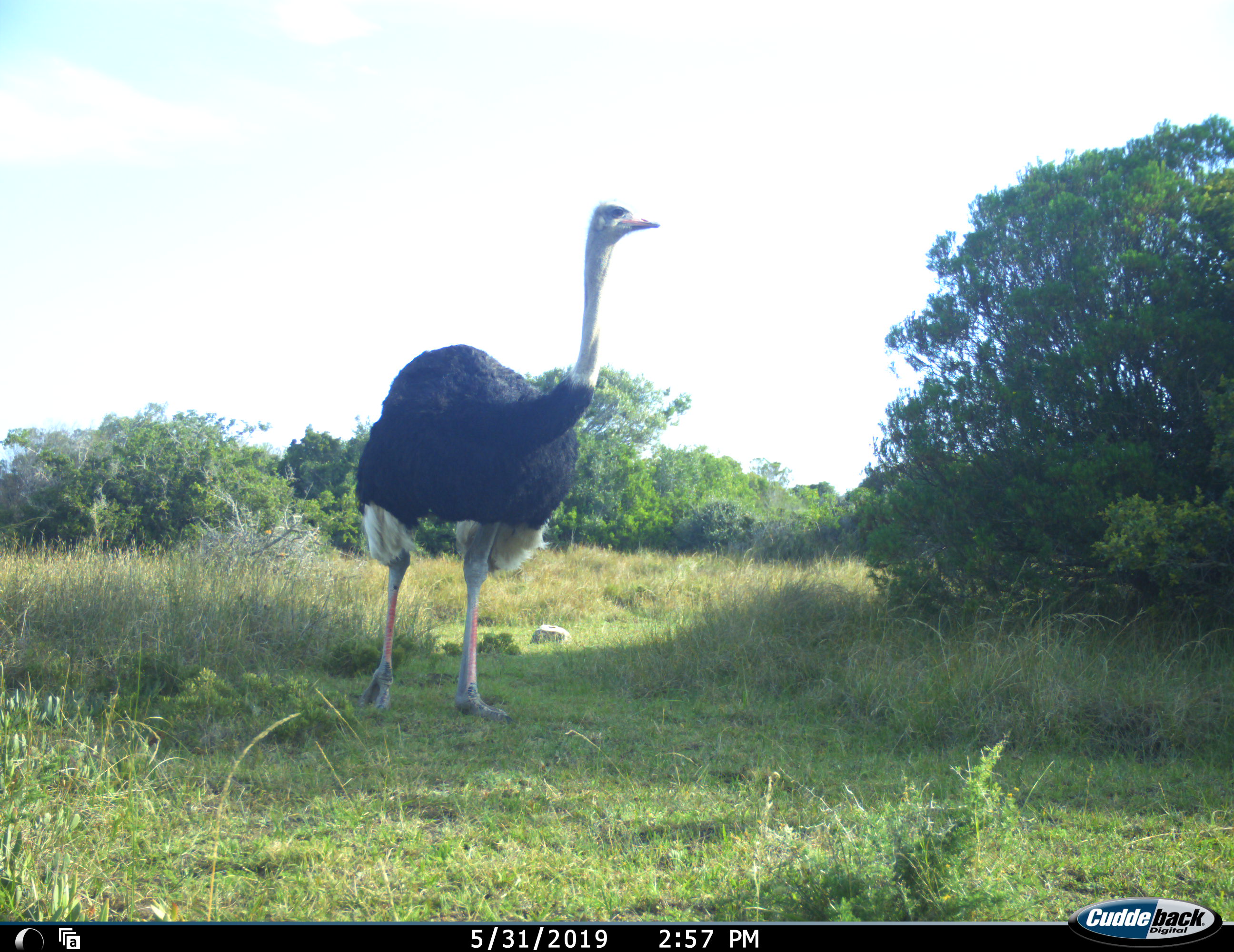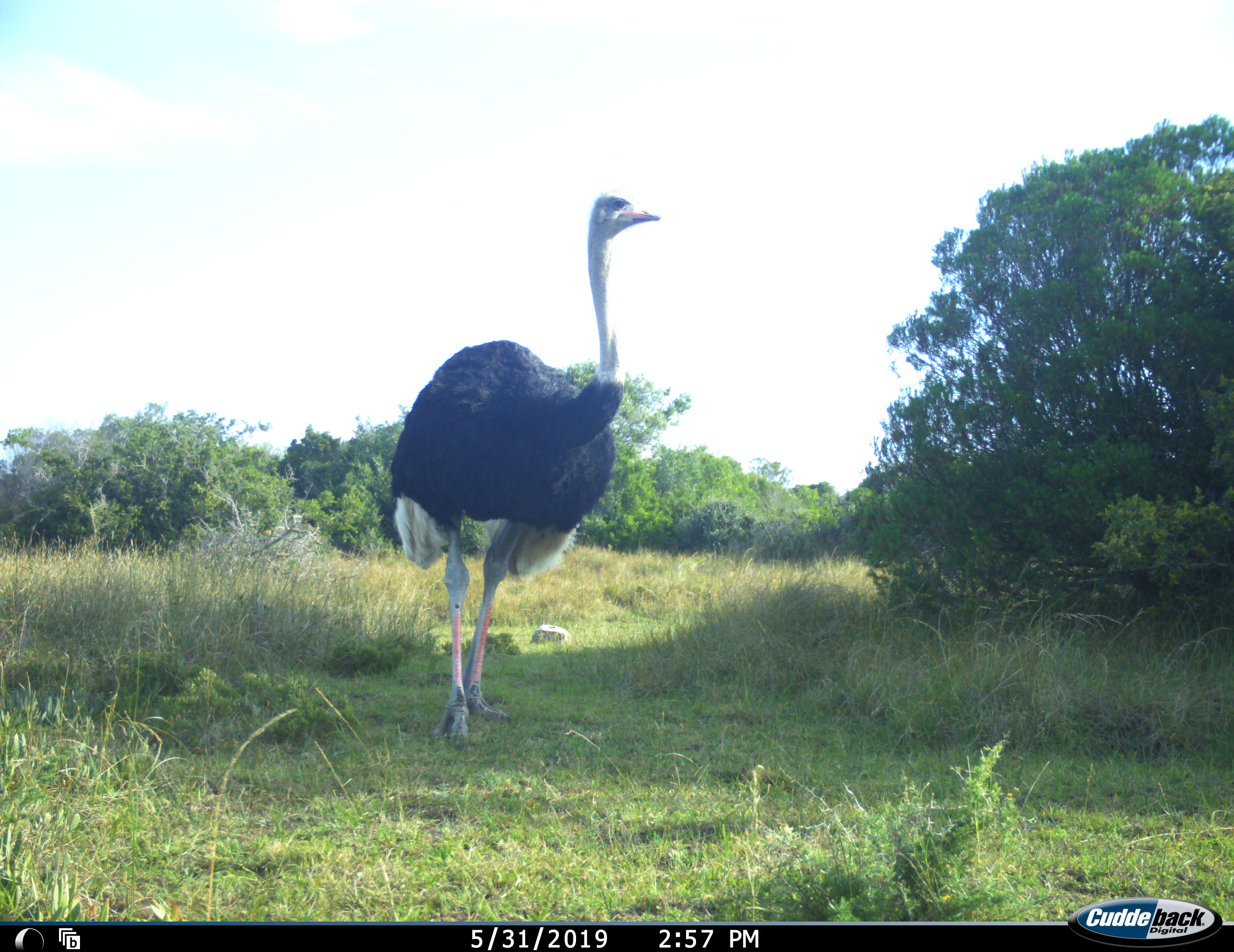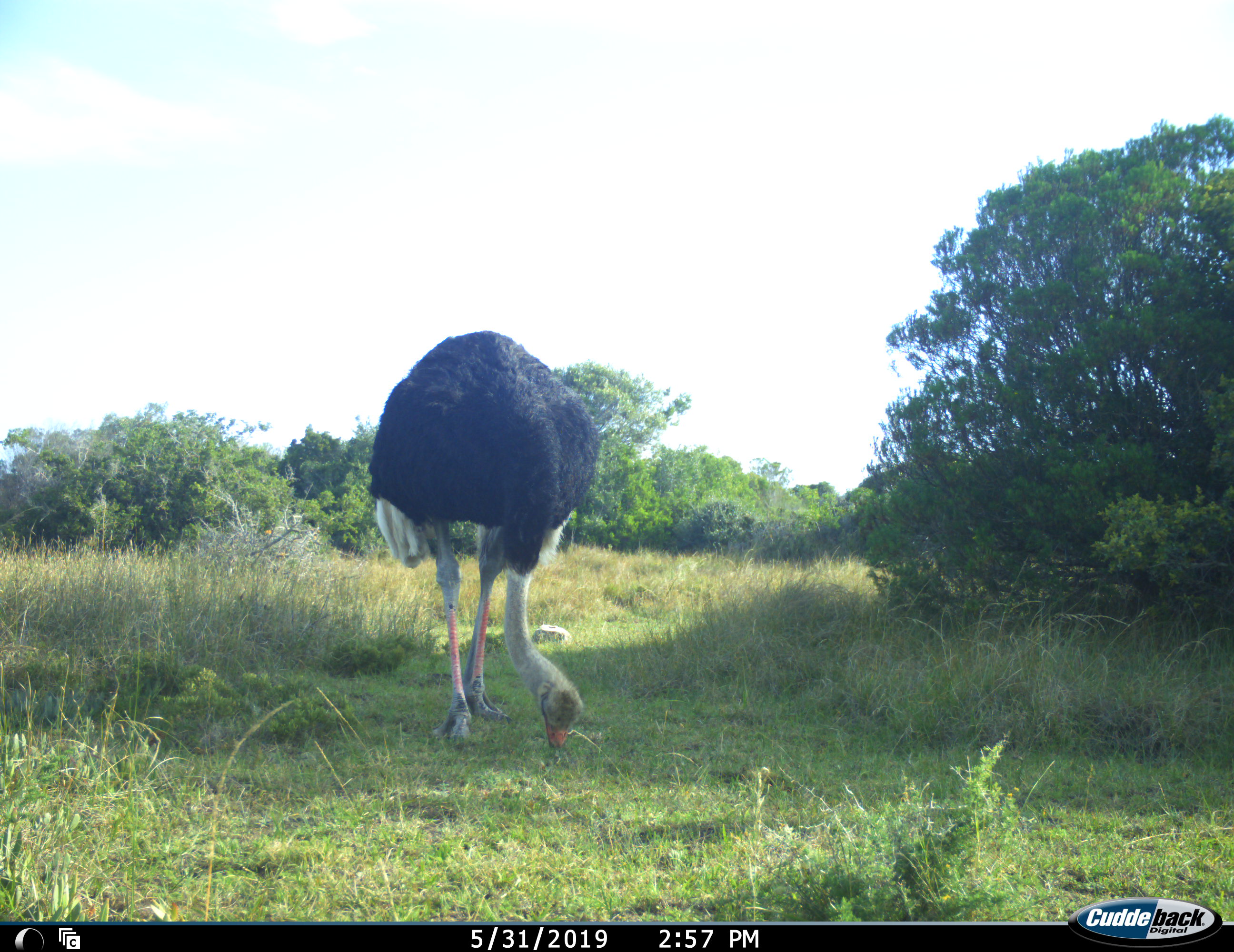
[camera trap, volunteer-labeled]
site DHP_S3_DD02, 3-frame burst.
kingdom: Animalia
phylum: Chordata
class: Aves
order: Struthioniformes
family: Struthionidae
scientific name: Struthionidae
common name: ostrich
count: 1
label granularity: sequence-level